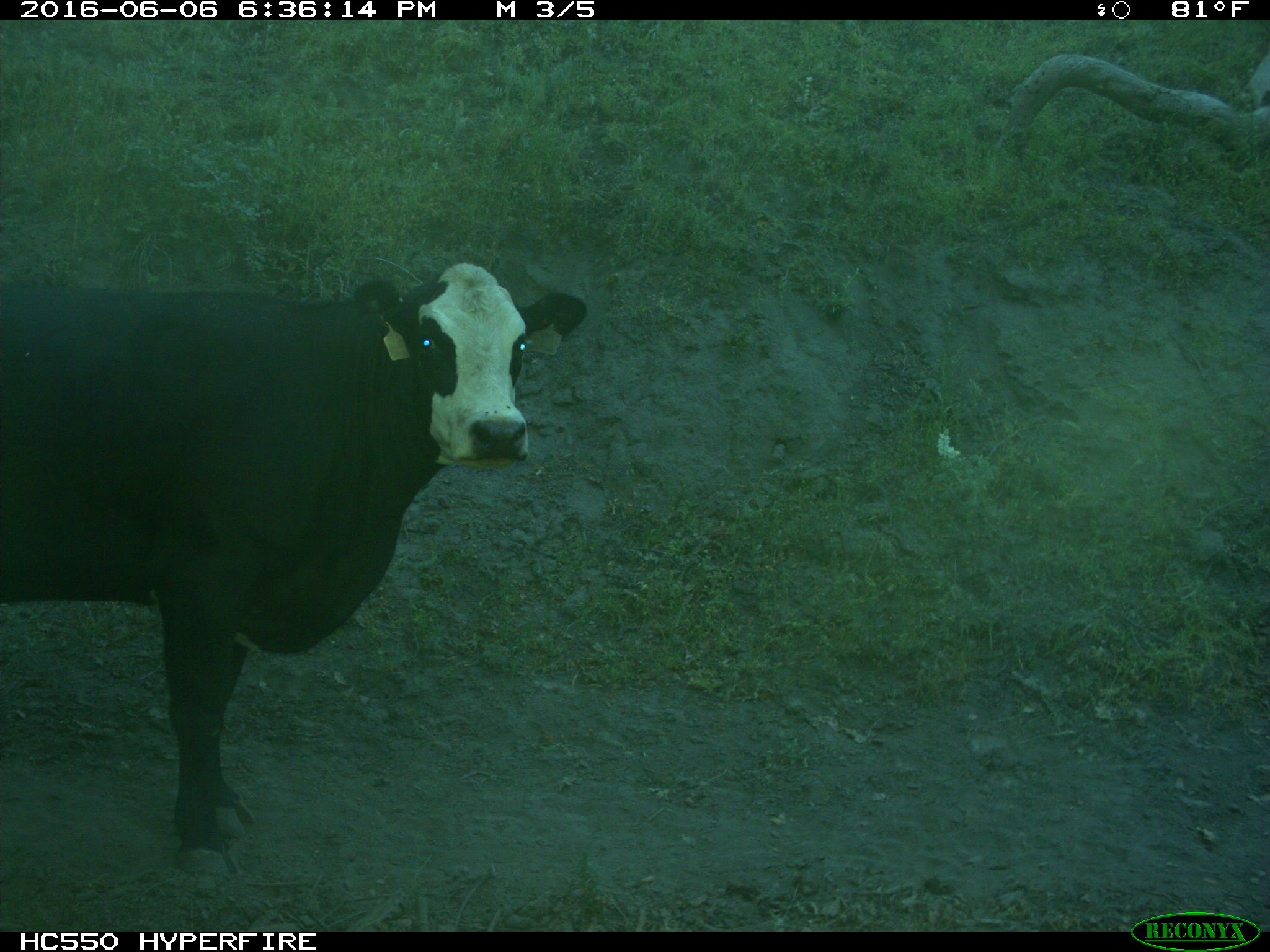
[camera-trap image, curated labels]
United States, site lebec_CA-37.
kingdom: Animalia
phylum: Chordata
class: Mammalia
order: Artiodactyla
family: Bovidae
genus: Bos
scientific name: Bos taurus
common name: domestic cow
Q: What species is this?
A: Bos taurus (domestic cow).